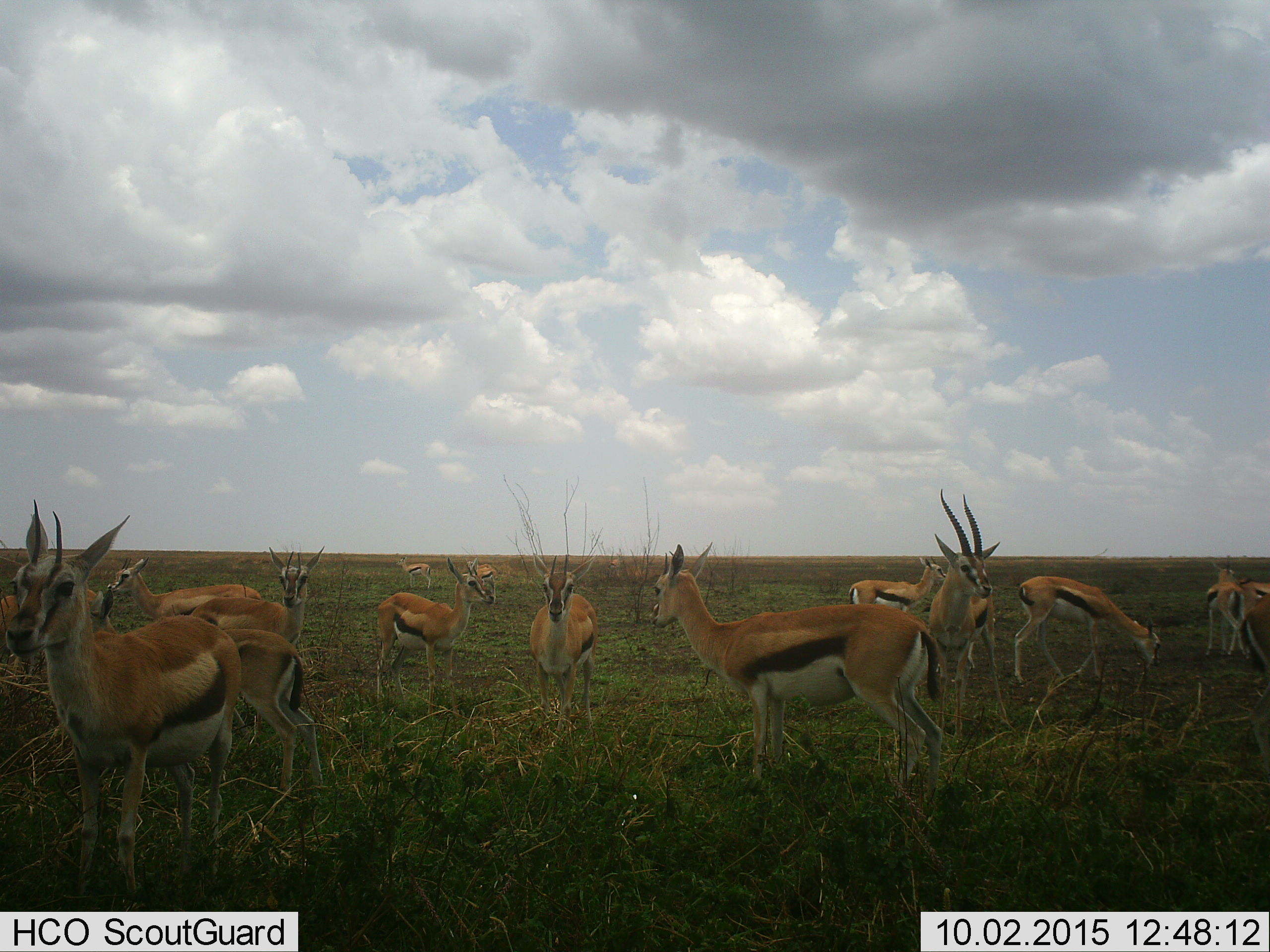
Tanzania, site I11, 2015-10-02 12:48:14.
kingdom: Animalia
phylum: Chordata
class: Mammalia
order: Artiodactyla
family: Bovidae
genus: Eudorcas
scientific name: Eudorcas thomsonii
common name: thomson's gazelle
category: gazellethomsons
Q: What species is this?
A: Gazellethomsons (thomson's gazelle) (Eudorcas thomsonii).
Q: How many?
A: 11-50.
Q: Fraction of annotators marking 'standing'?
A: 100%.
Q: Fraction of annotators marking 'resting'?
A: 0%.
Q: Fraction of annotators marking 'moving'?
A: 50%.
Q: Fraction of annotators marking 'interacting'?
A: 0%.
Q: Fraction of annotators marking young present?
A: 20%.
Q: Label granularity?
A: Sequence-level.